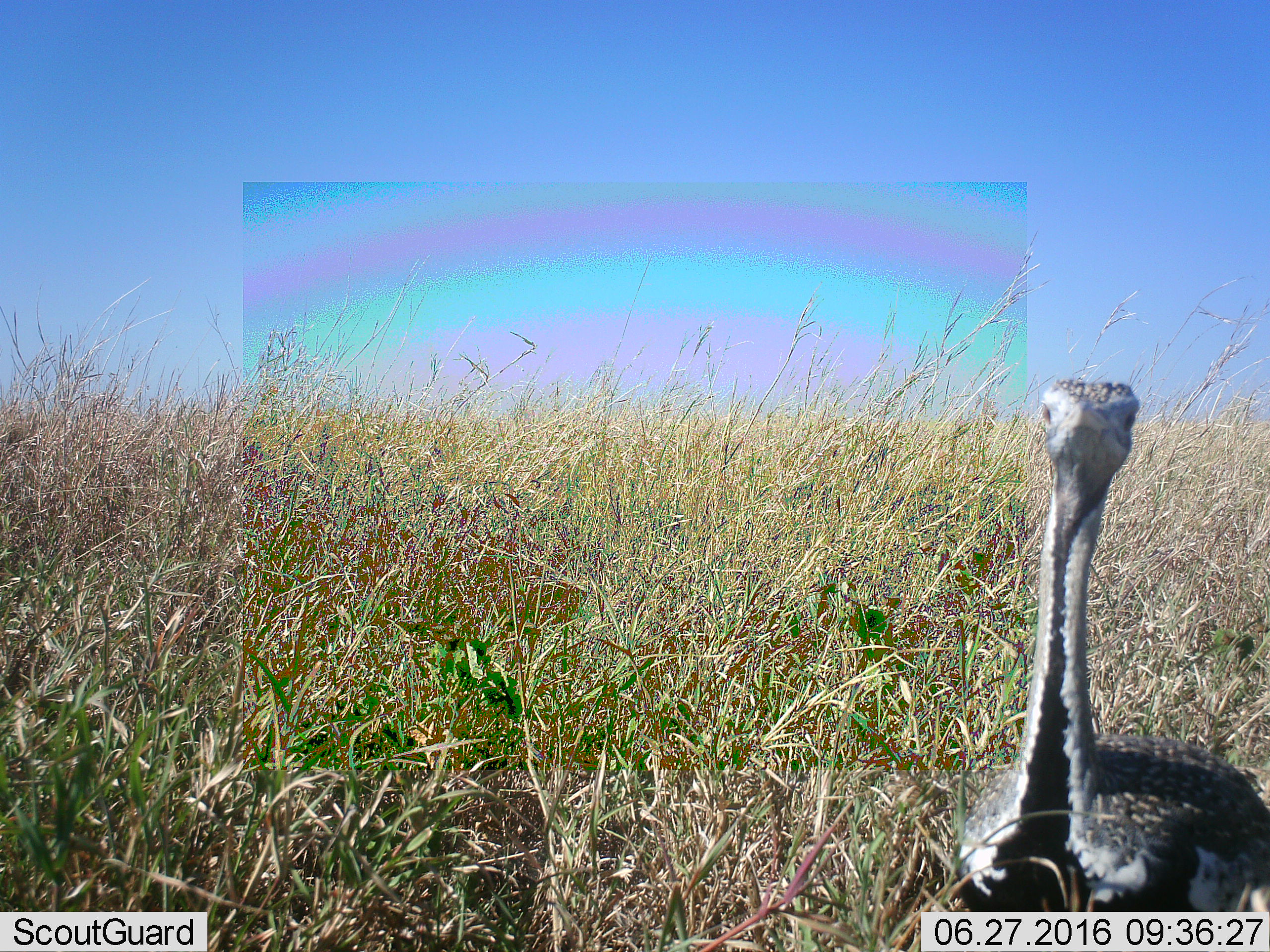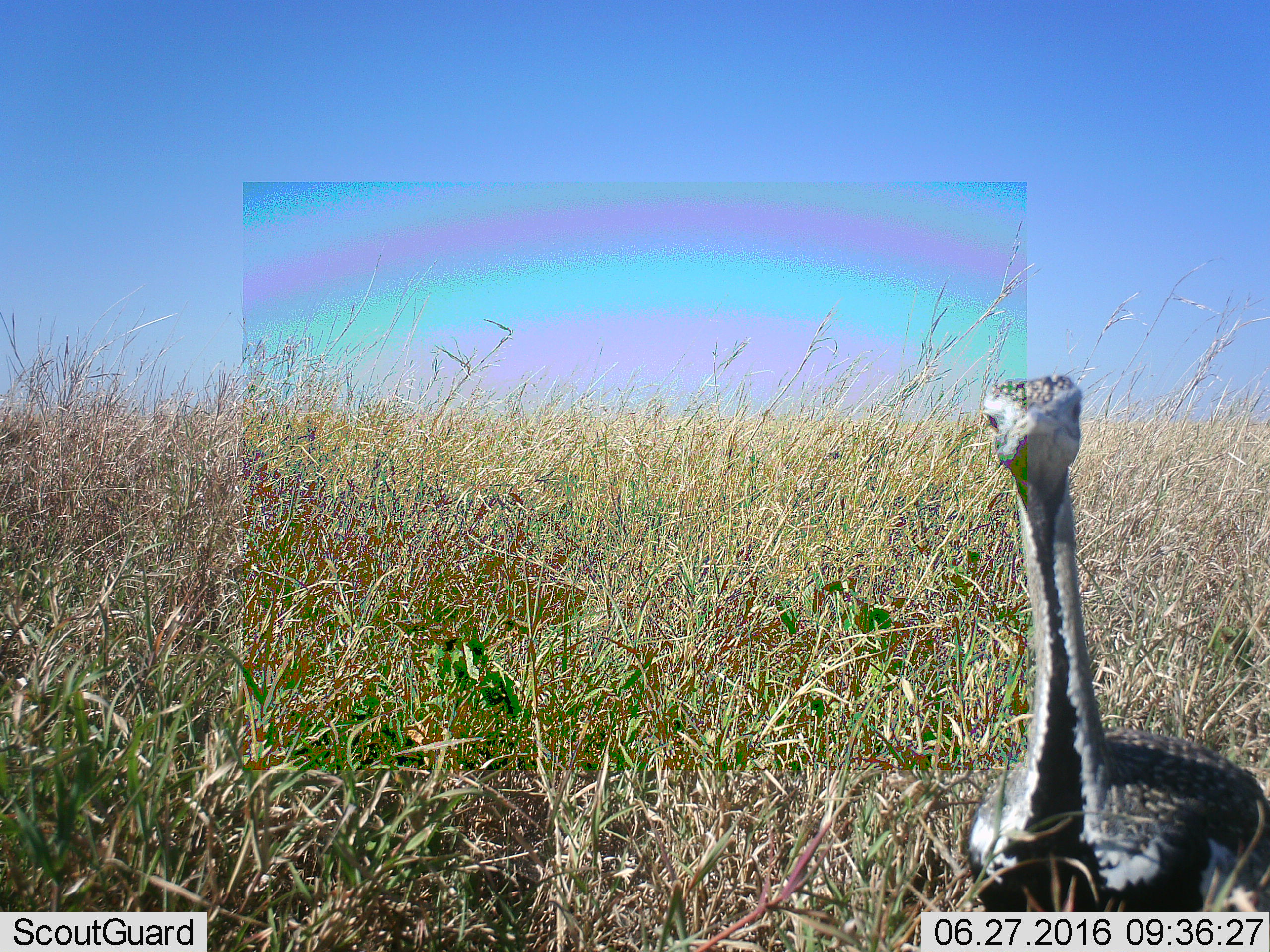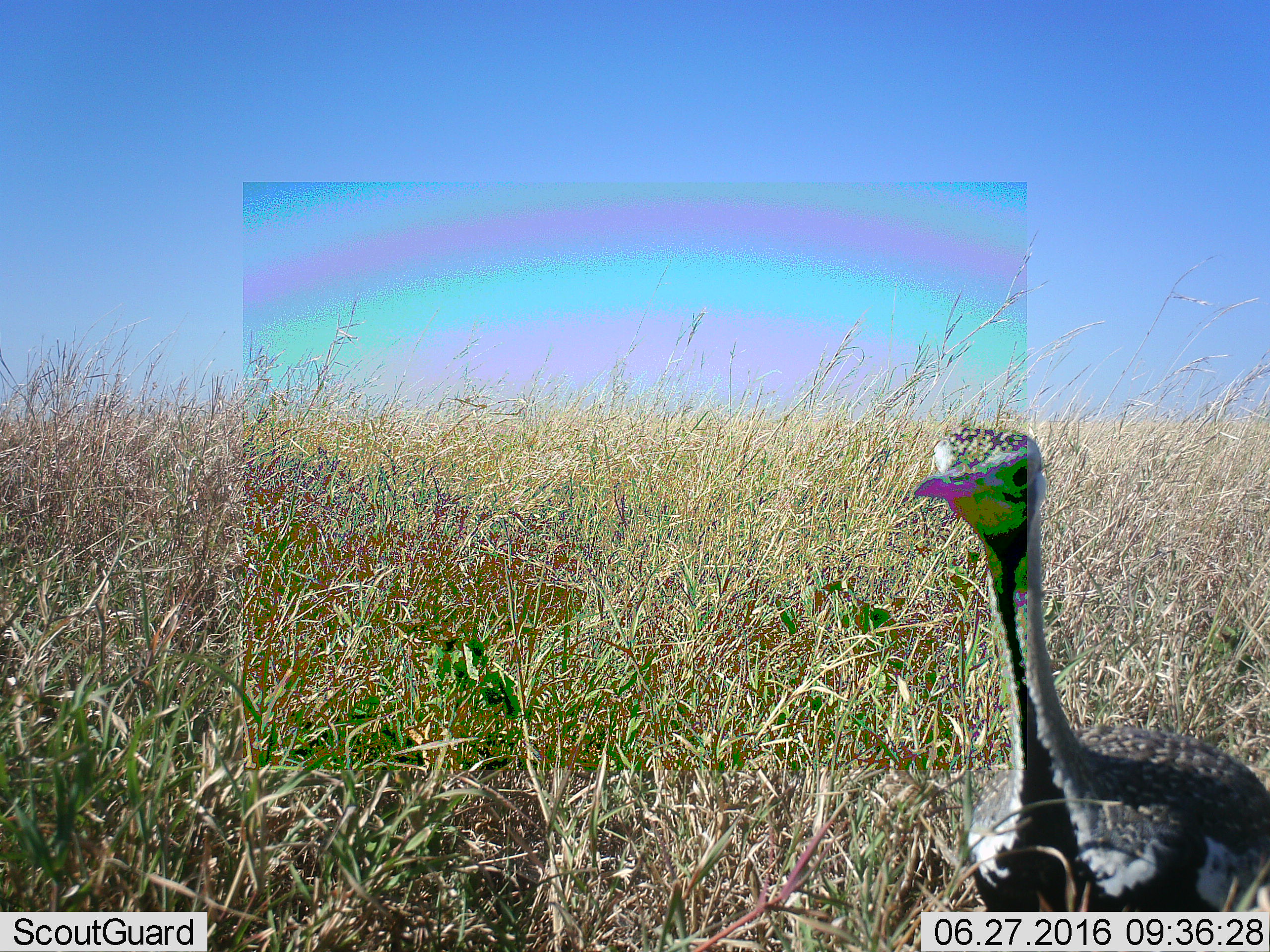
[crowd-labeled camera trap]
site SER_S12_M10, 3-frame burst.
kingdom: Animalia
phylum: Chordata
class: Aves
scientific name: Aves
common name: bird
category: birdother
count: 1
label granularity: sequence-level